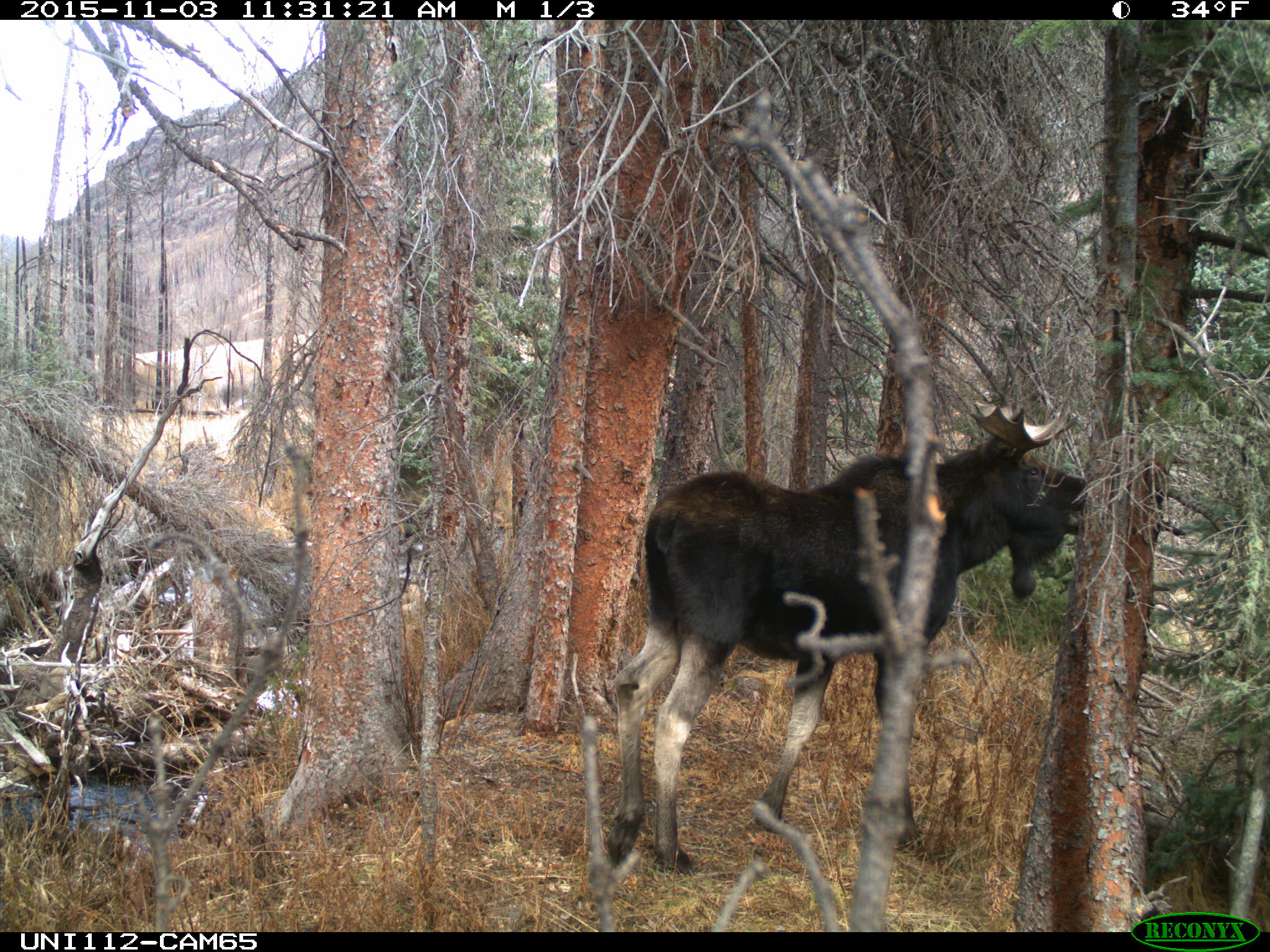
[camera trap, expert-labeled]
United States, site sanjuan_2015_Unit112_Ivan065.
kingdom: Animalia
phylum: Chordata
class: Mammalia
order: Artiodactyla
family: Cervidae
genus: Alces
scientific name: Alces alces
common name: moose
Alces alces (moose).